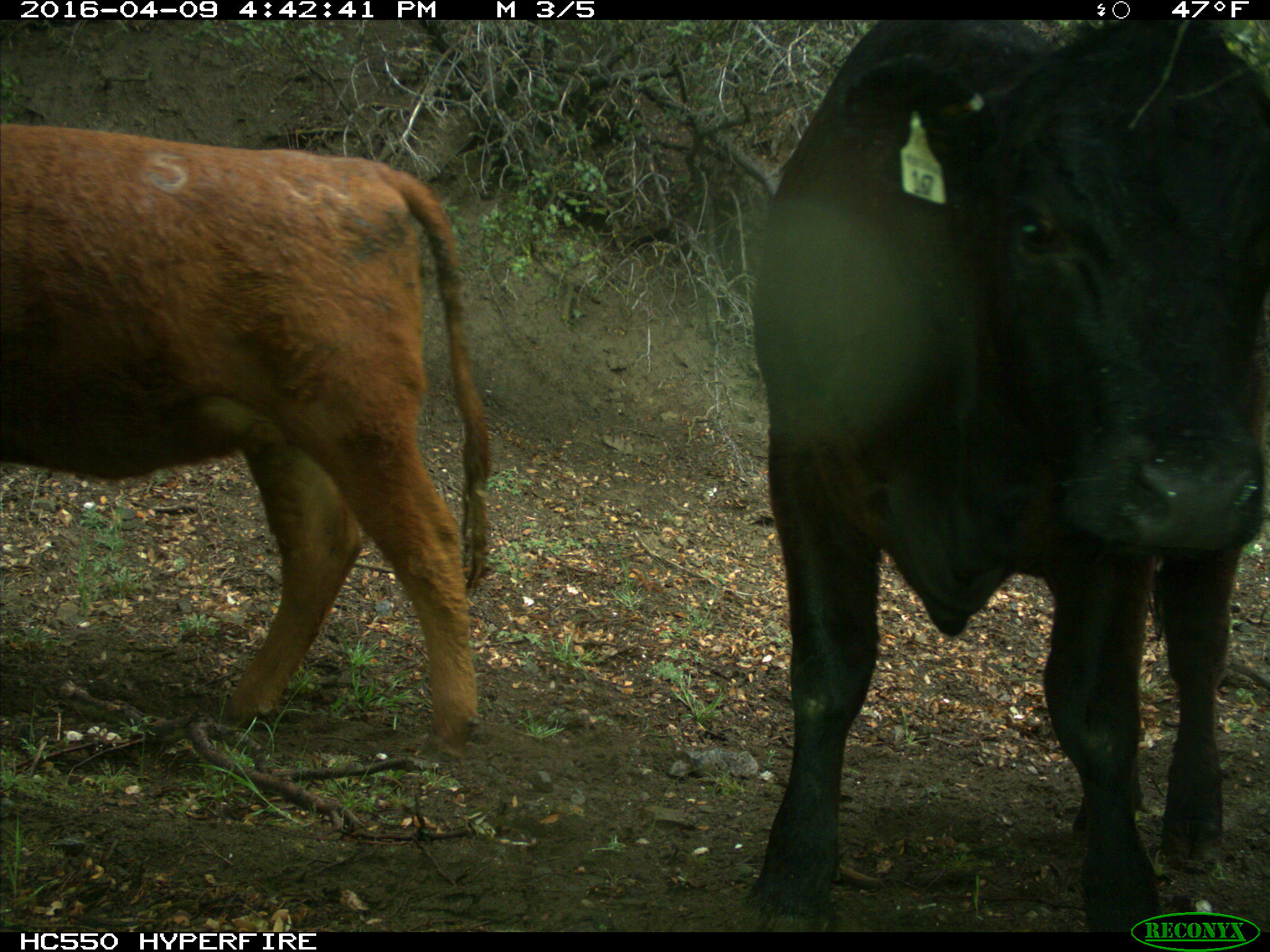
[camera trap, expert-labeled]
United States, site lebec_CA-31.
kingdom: Animalia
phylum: Chordata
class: Mammalia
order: Artiodactyla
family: Bovidae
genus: Bos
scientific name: Bos taurus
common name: domestic cow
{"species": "Bos taurus (domestic cow)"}